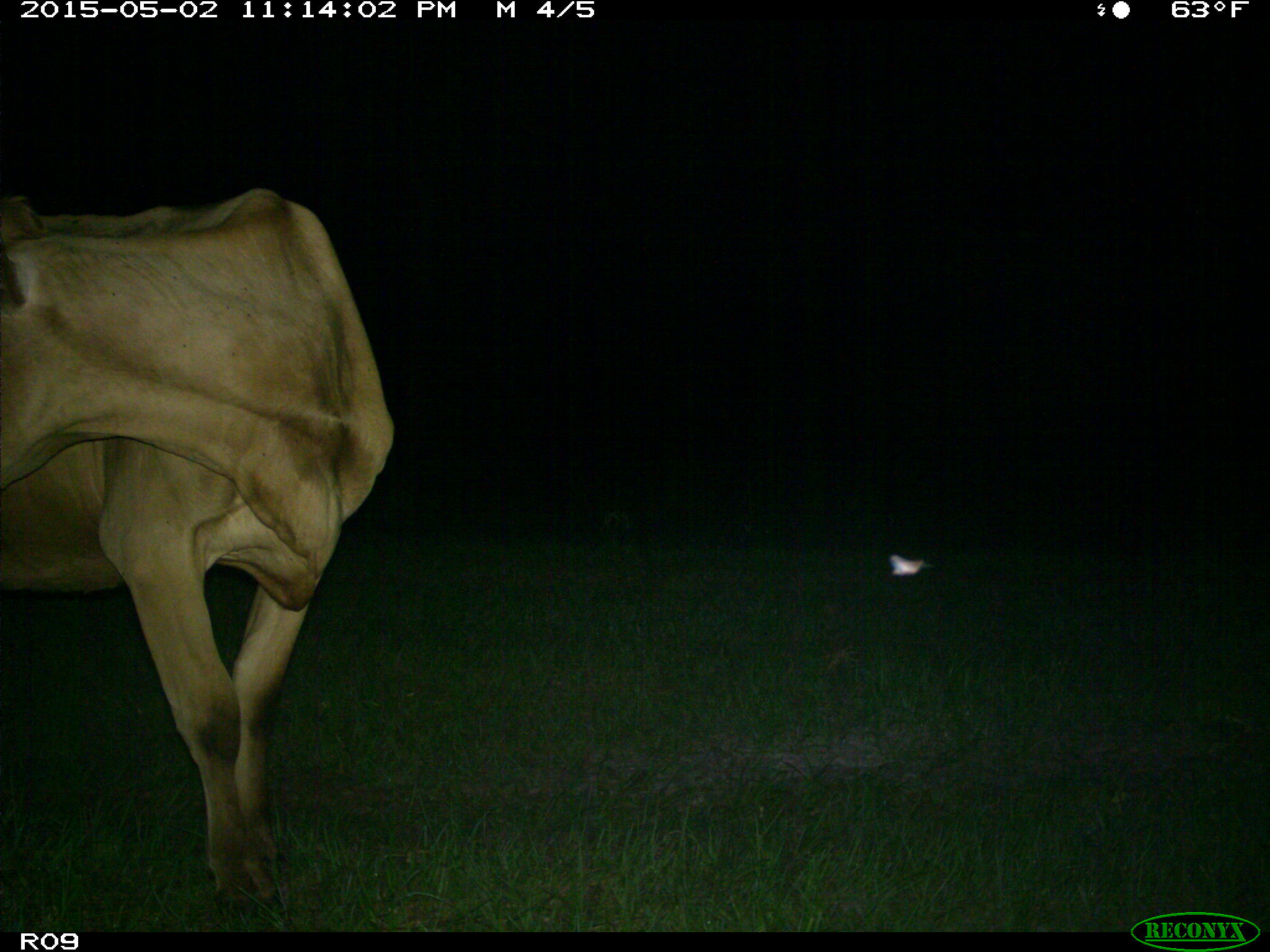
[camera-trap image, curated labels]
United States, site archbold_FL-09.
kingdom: Animalia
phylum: Chordata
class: Mammalia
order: Artiodactyla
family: Bovidae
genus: Bos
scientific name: Bos taurus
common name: domestic cow